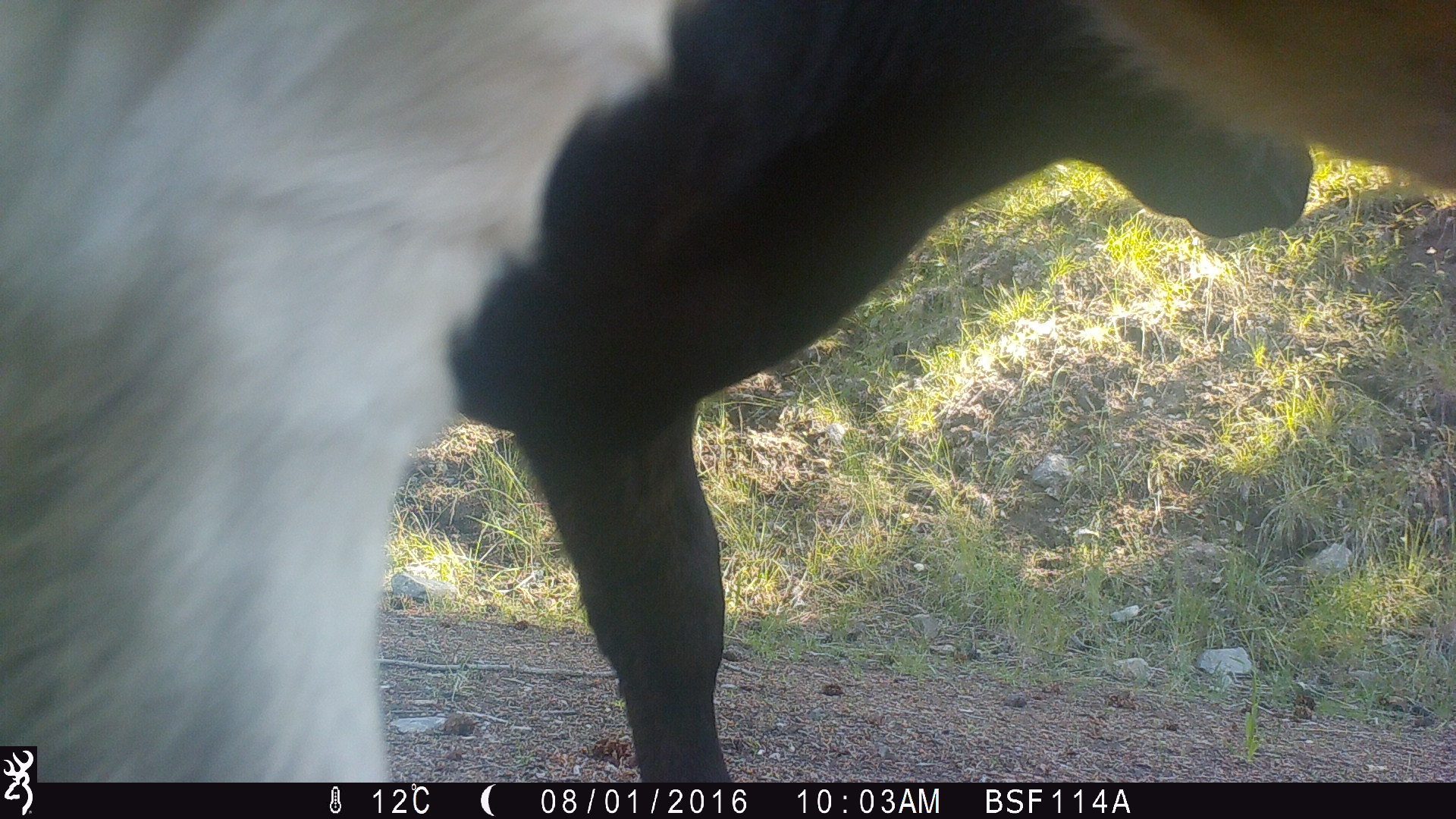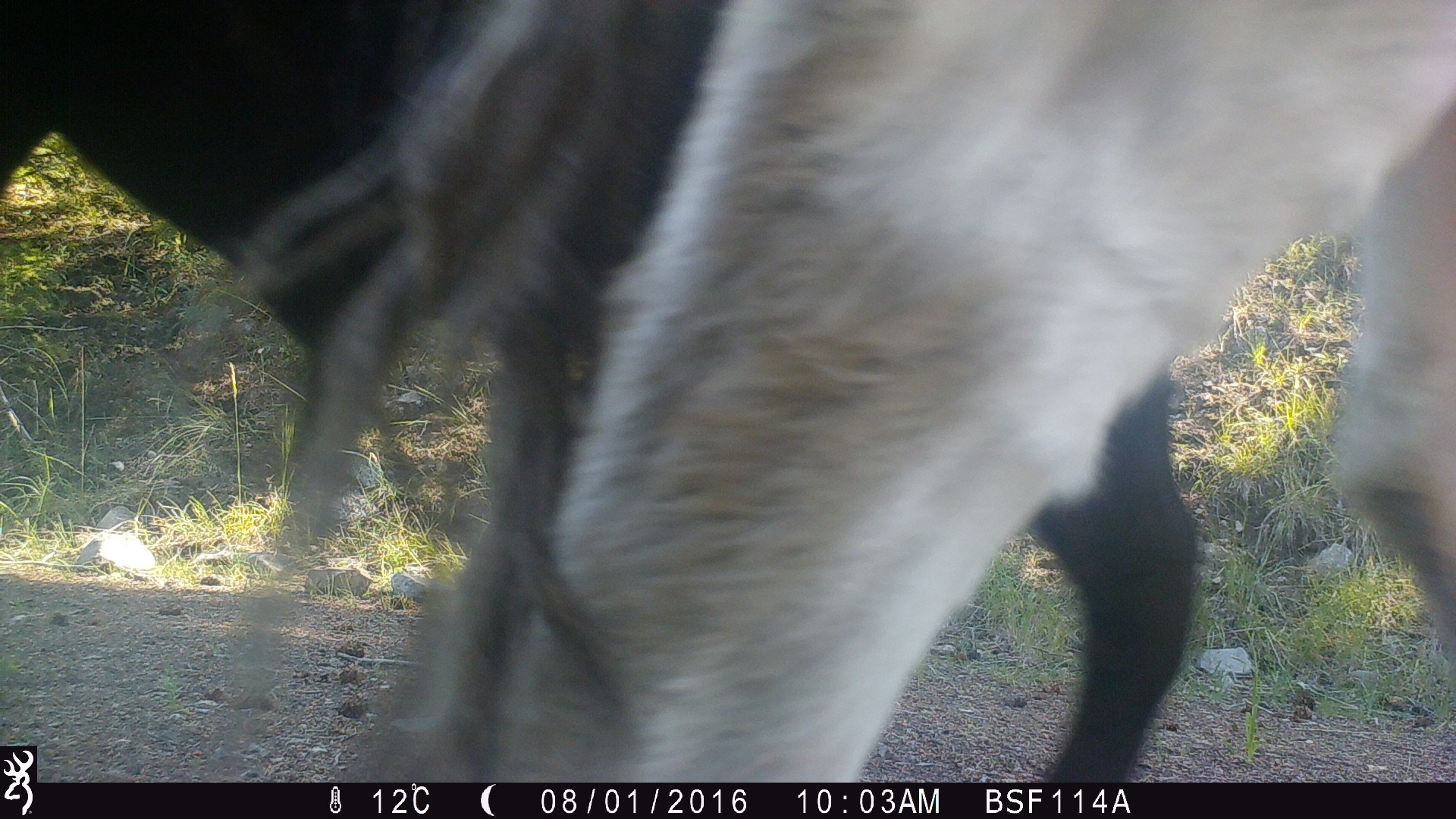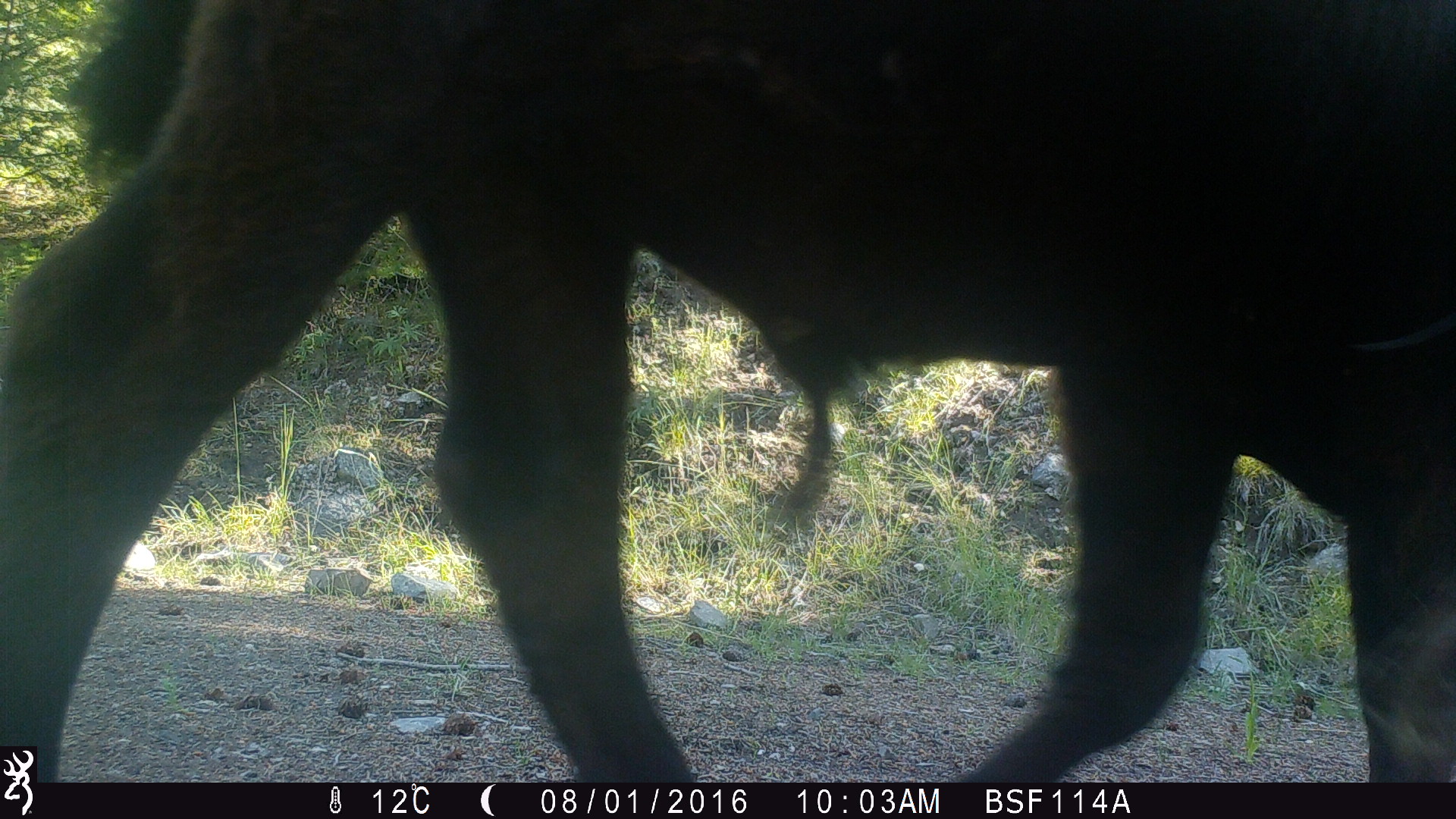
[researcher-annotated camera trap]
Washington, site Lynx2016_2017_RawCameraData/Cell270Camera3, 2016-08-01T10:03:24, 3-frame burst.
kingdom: Animalia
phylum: Chordata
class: Mammalia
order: Artiodactyla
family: Bovidae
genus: Bos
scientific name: Bos taurus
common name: domestic cattle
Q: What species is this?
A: Domestic cattle (Bos taurus).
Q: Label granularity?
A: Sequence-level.